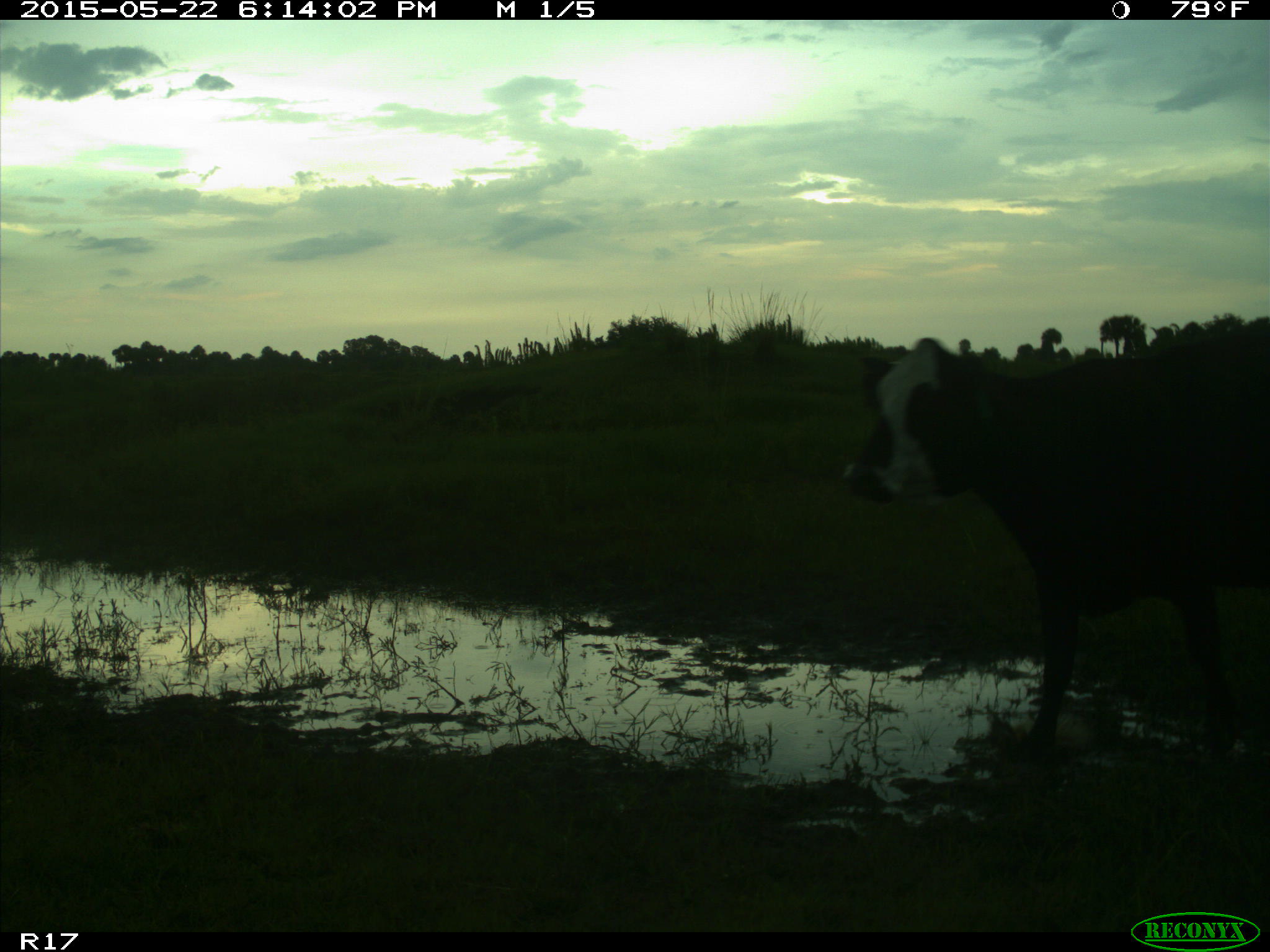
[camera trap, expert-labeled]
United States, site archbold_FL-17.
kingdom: Animalia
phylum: Chordata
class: Mammalia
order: Artiodactyla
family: Bovidae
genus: Bos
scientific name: Bos taurus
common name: domestic cow